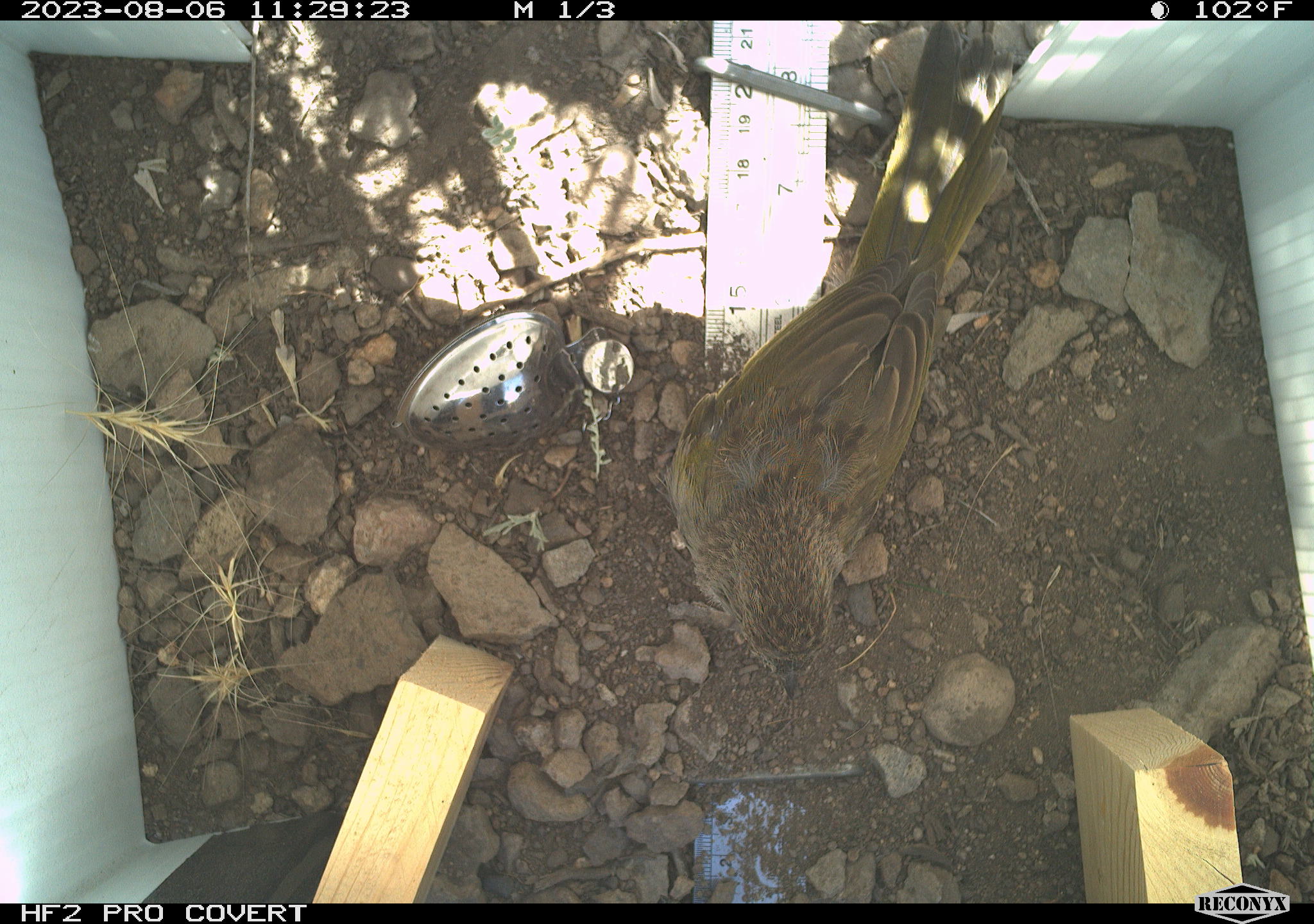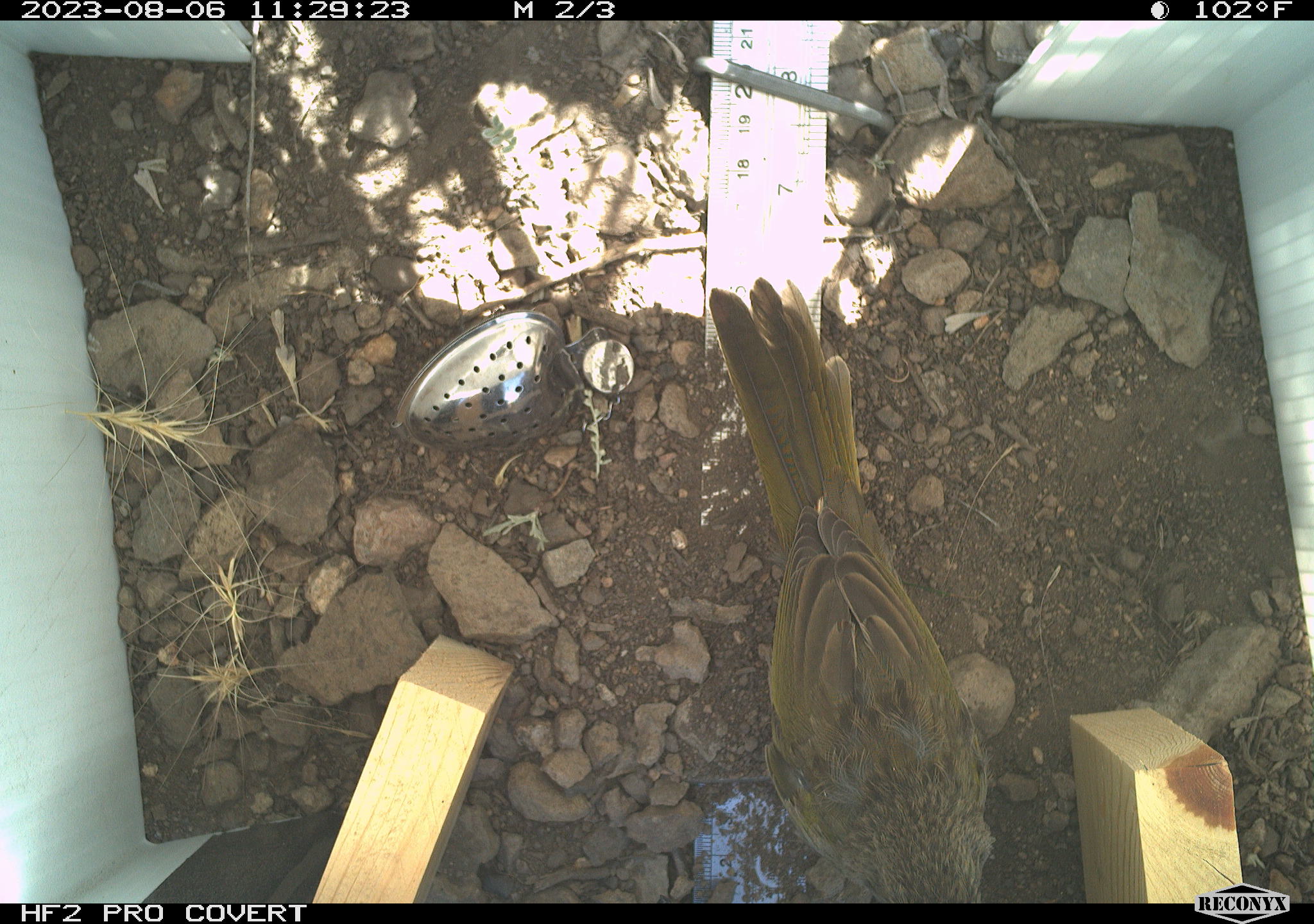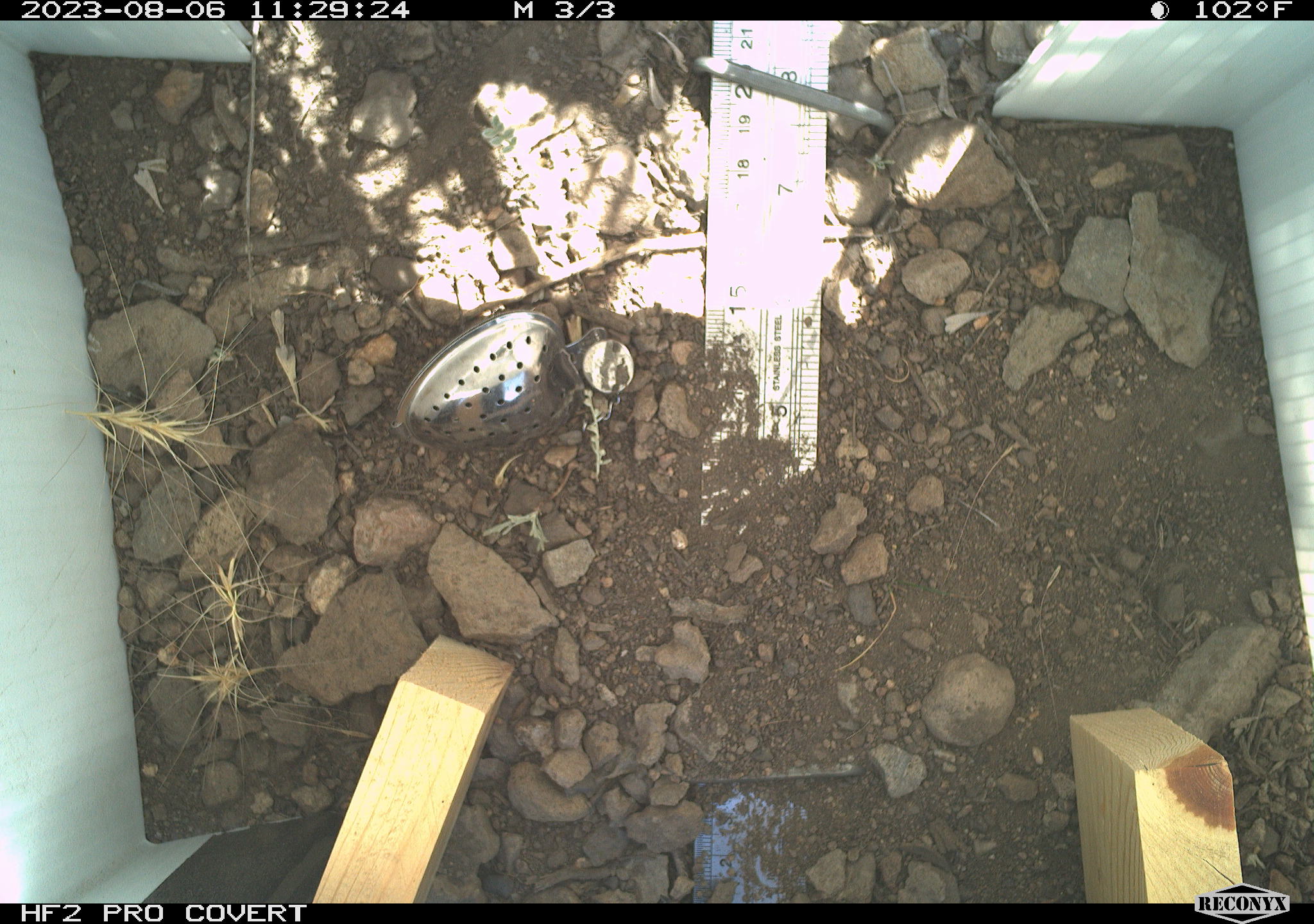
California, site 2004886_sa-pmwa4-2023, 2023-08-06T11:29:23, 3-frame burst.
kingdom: Animalia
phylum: Chordata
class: Aves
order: Passeriformes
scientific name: Passeriformes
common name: passerines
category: passeriformes order